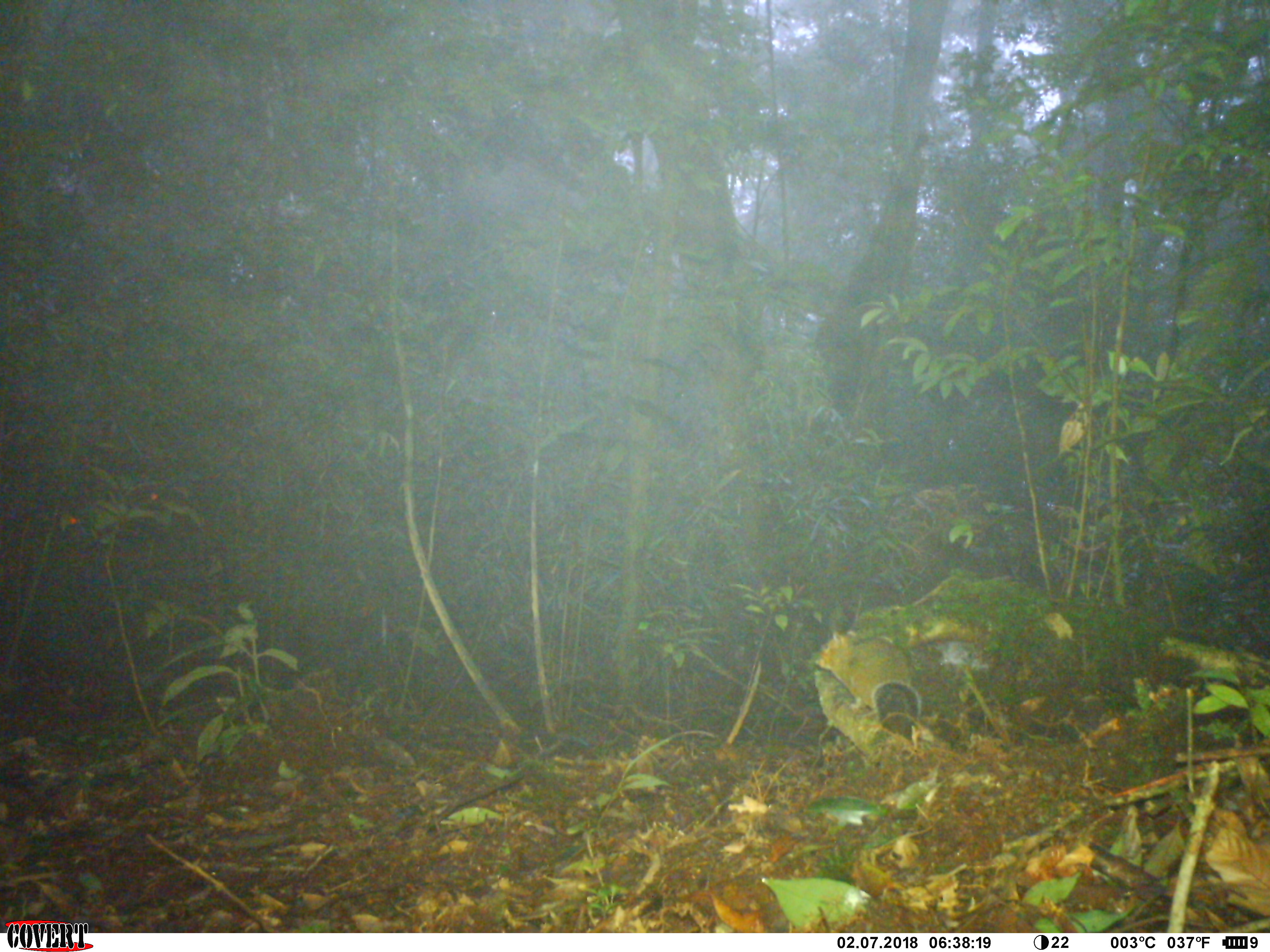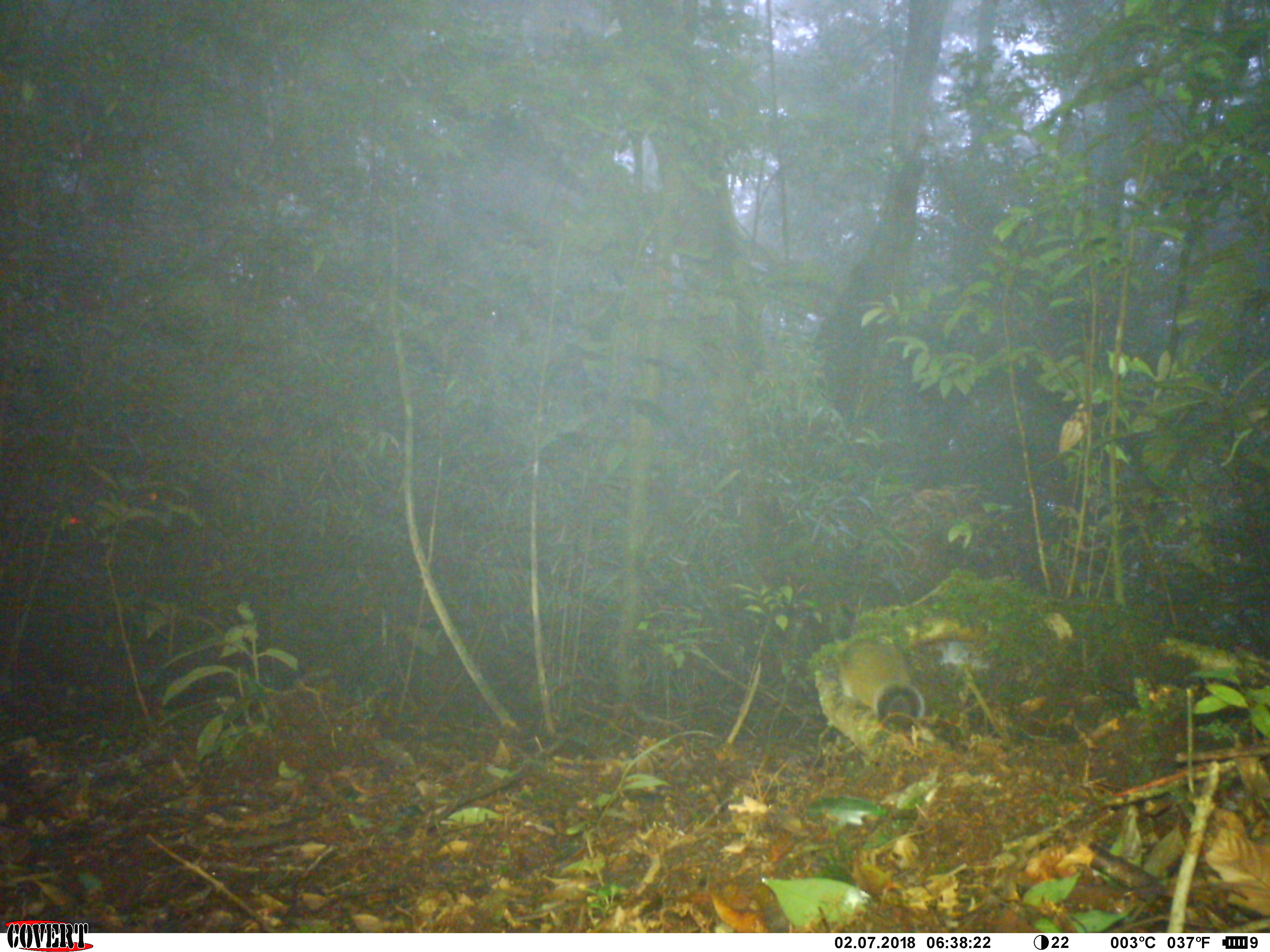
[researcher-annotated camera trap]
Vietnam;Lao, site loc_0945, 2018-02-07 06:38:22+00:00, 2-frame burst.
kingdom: Animalia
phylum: Chordata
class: Mammalia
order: Rodentia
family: Sciuridae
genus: Dremomys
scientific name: Dremomys rufigenis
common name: red-cheeked squirrel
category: red cheeked squirrel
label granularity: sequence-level